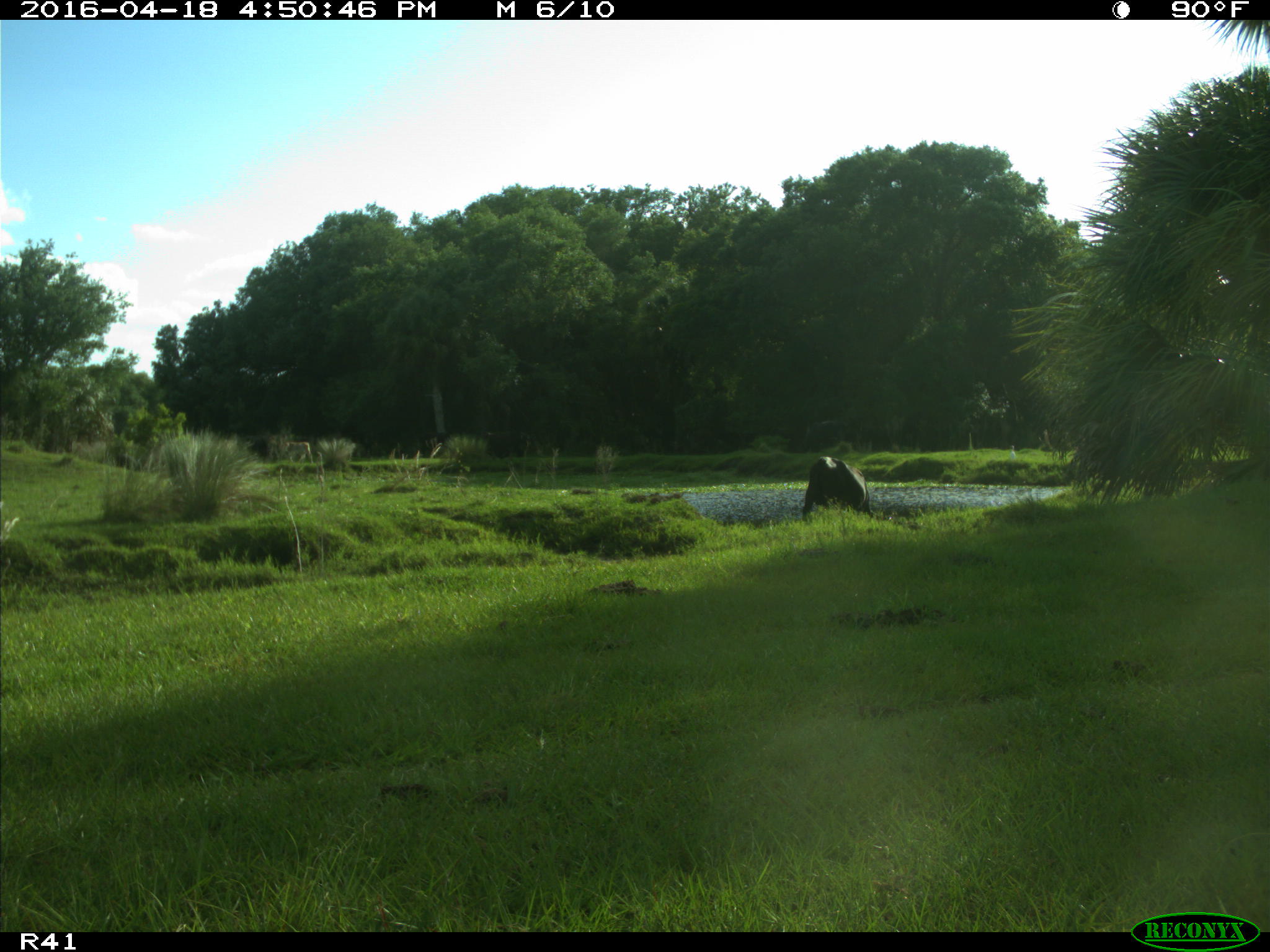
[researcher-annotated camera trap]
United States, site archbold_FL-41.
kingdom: Animalia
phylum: Chordata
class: Mammalia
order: Artiodactyla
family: Bovidae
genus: Bos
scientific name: Bos taurus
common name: domestic cow